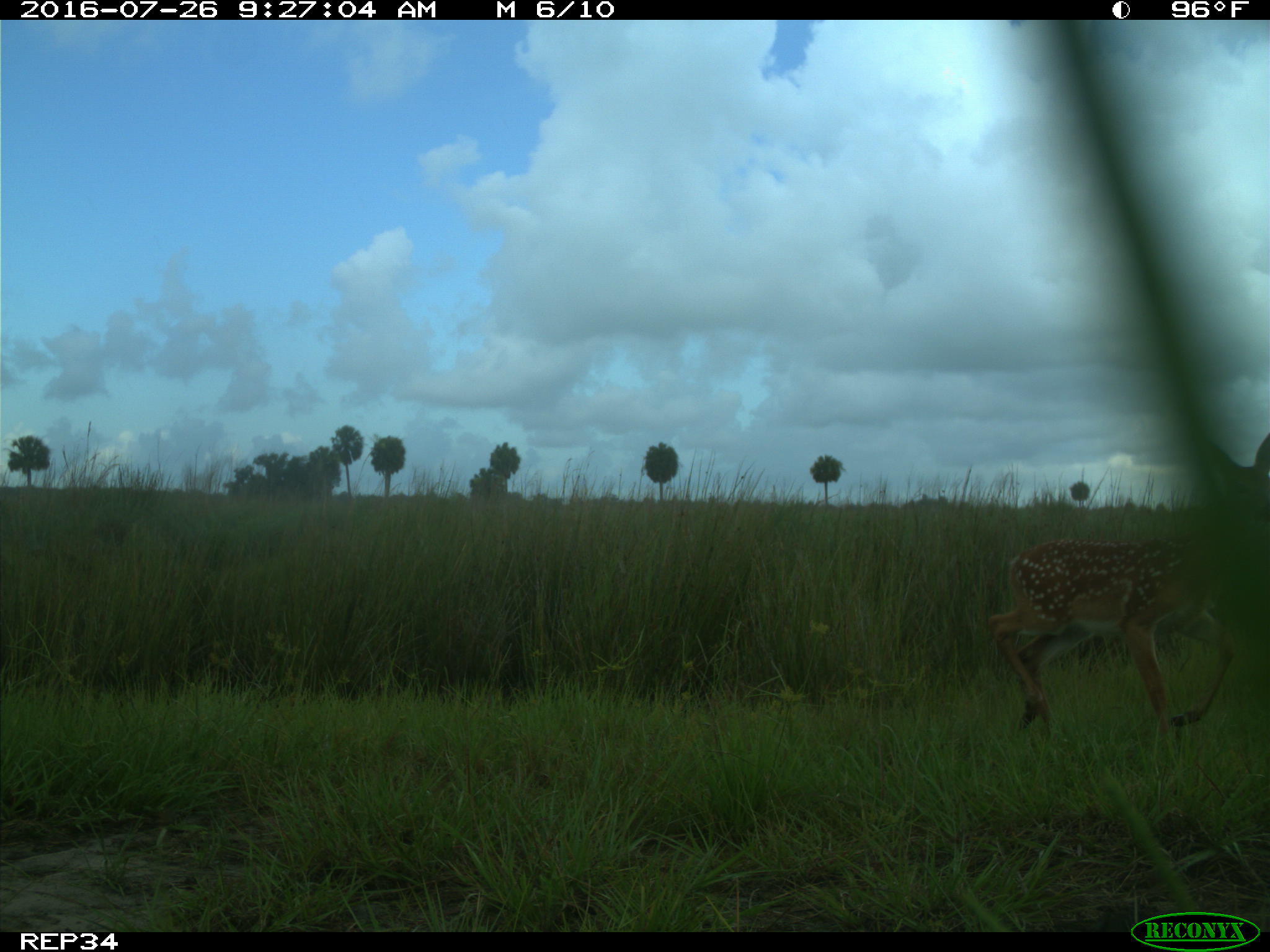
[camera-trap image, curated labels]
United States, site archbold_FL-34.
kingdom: Animalia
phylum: Chordata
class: Mammalia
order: Artiodactyla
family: Cervidae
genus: Odocoileus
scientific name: Odocoileus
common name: deer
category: unidentified deer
Unidentified deer (deer) (Odocoileus).